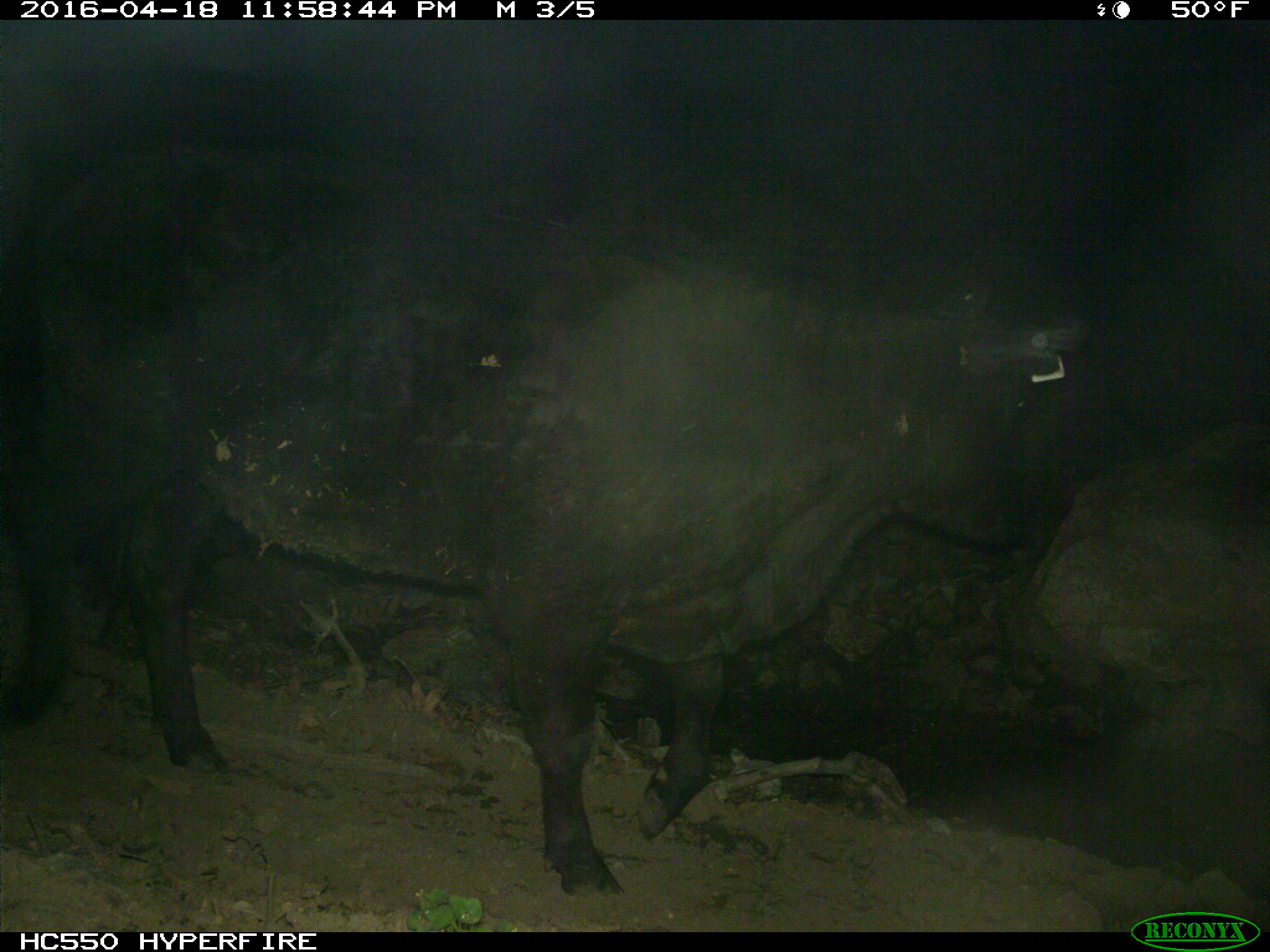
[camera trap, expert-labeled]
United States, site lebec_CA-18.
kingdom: Animalia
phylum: Chordata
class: Mammalia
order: Artiodactyla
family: Bovidae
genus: Bos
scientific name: Bos taurus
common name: domestic cow